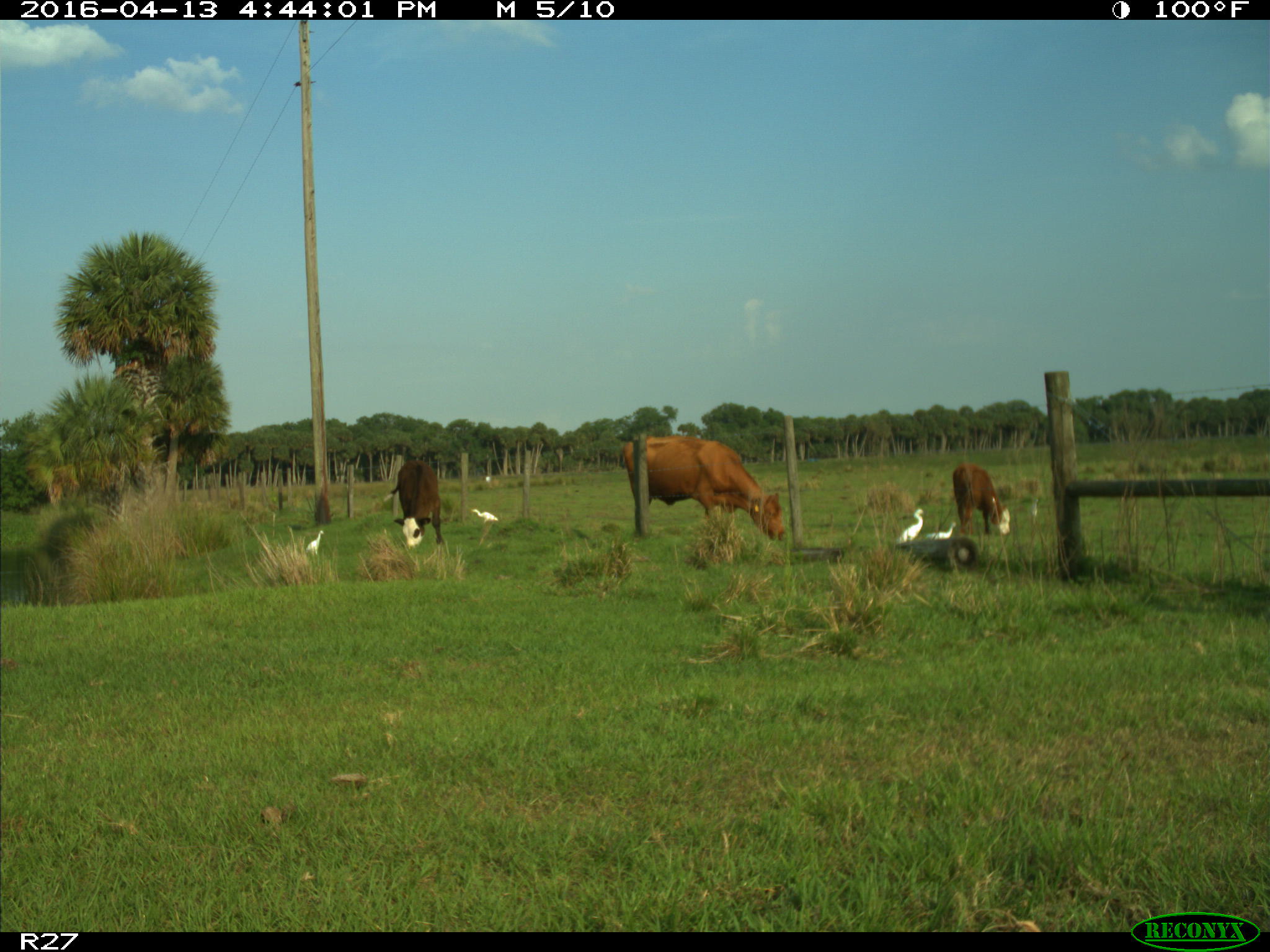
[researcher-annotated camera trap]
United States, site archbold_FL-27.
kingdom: Animalia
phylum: Chordata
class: Mammalia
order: Artiodactyla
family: Bovidae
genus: Bos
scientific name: Bos taurus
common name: domestic cow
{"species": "Bos taurus (domestic cow)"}